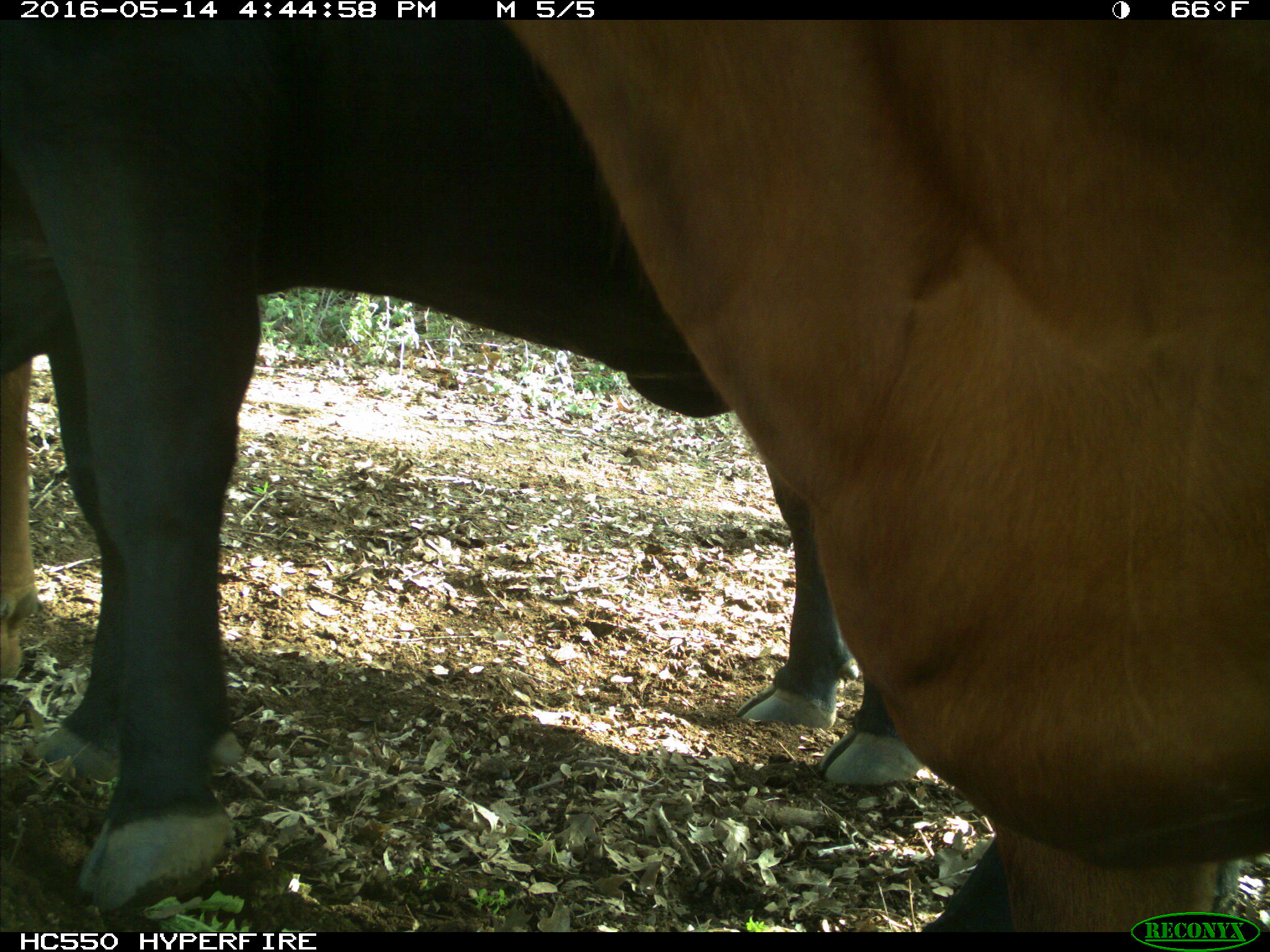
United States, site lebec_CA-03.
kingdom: Animalia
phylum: Chordata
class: Mammalia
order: Artiodactyla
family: Bovidae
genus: Bos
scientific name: Bos taurus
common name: domestic cow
Bos taurus (domestic cow).